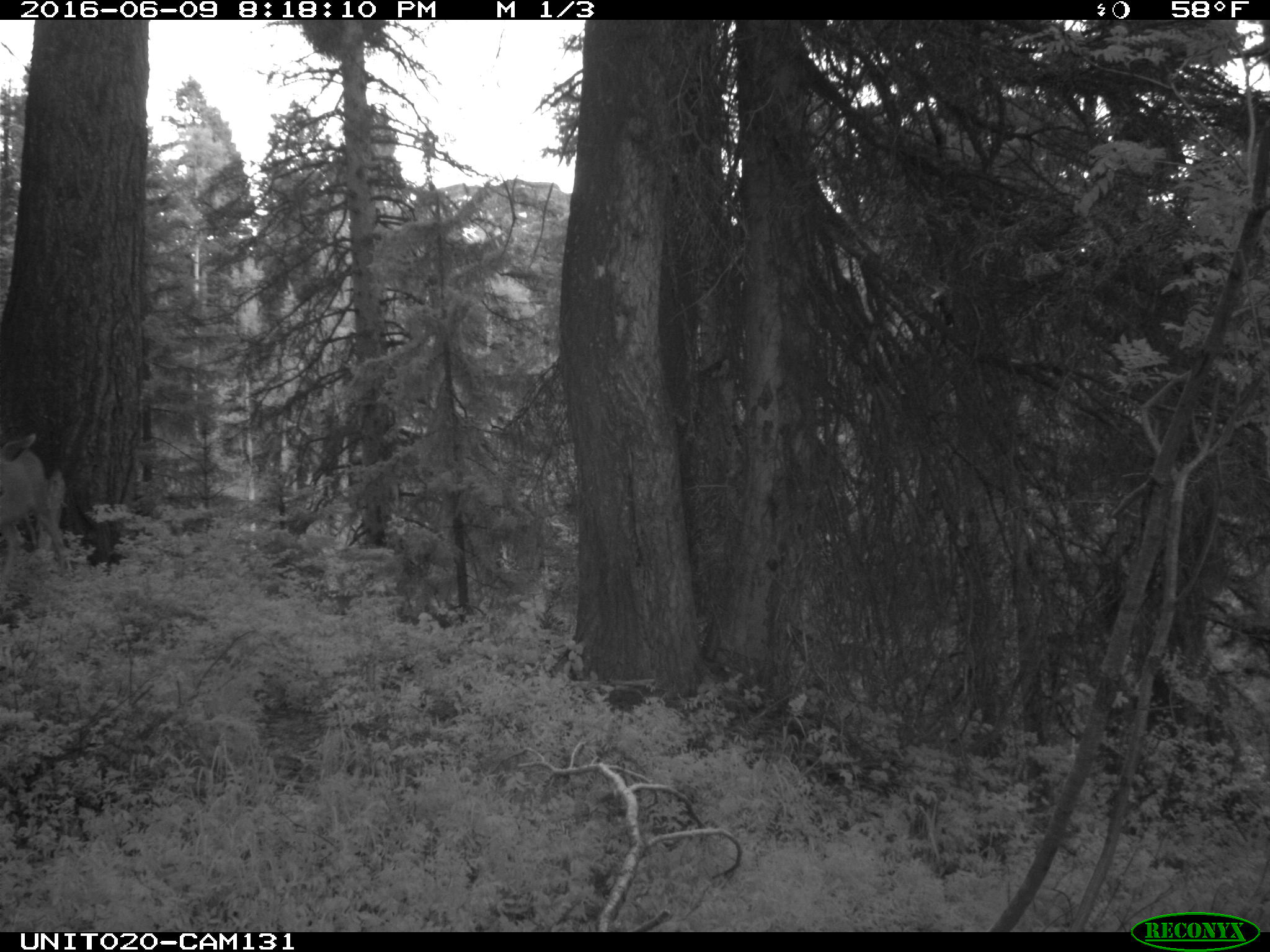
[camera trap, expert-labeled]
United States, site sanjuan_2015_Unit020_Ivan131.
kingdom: Animalia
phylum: Chordata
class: Mammalia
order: Artiodactyla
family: Cervidae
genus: Odocoileus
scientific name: Odocoileus hemionus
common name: mule deer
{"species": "Odocoileus hemionus (mule deer)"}